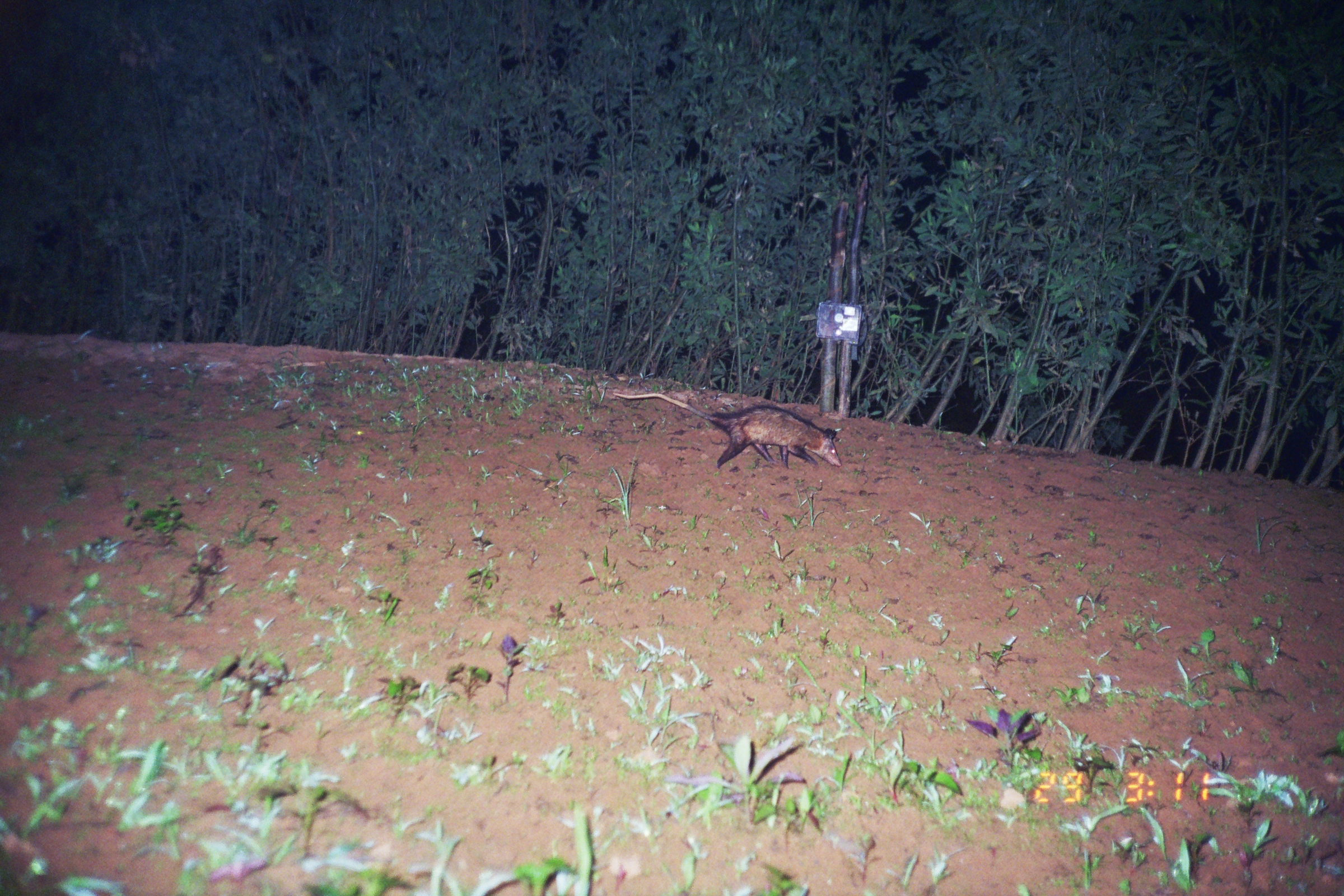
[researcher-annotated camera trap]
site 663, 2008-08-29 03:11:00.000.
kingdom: Animalia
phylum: Chordata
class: Mammalia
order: Didelphimorphia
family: Didelphidae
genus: Didelphis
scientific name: Didelphis marsupialis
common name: southern opossum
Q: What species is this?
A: Didelphis marsupialis (southern opossum).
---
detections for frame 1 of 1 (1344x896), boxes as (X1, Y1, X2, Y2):
didelphis marsupialis: (612, 390, 842, 468)